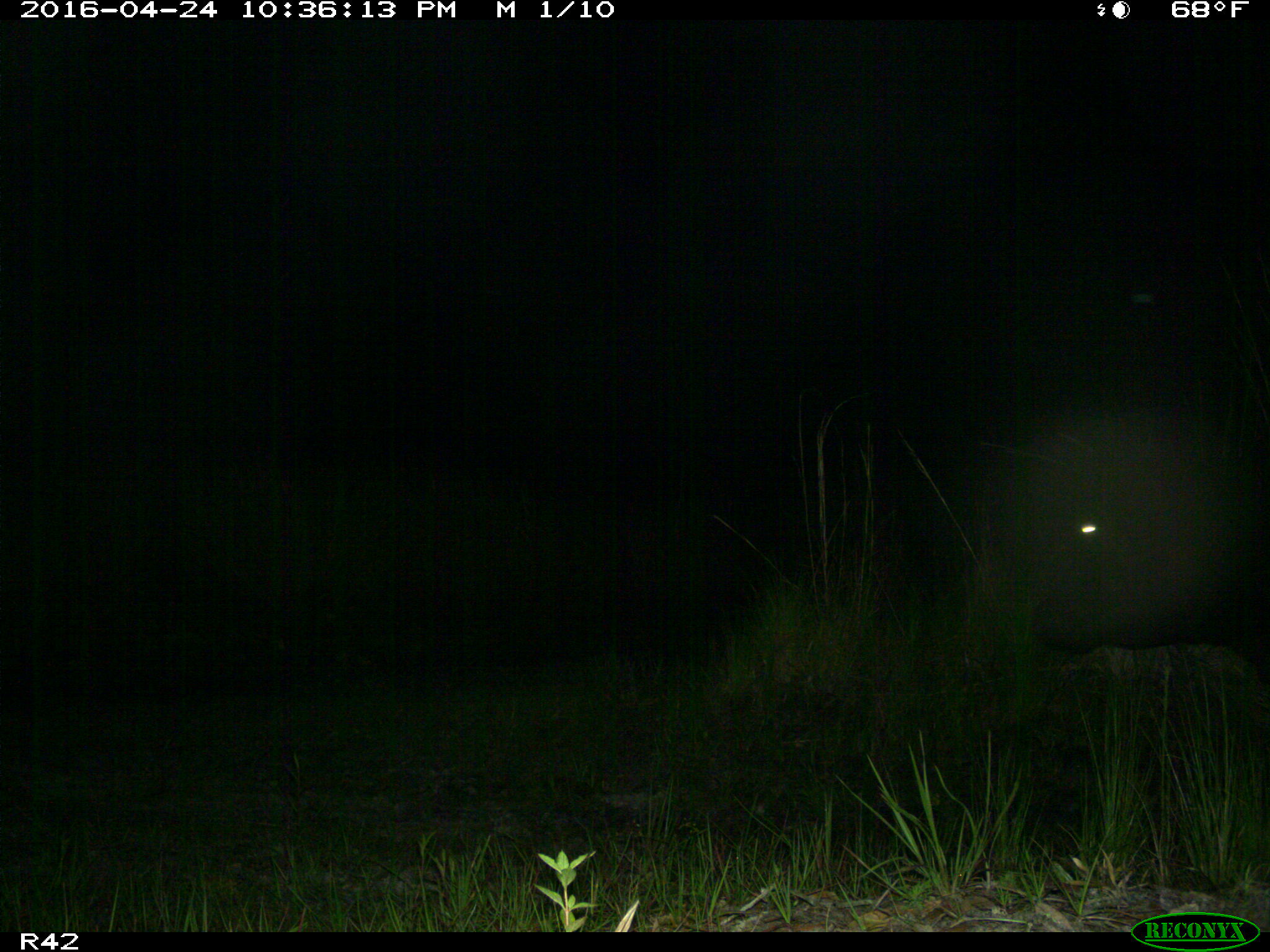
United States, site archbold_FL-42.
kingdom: Animalia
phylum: Chordata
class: Mammalia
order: Artiodactyla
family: Bovidae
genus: Bos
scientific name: Bos taurus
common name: domestic cow